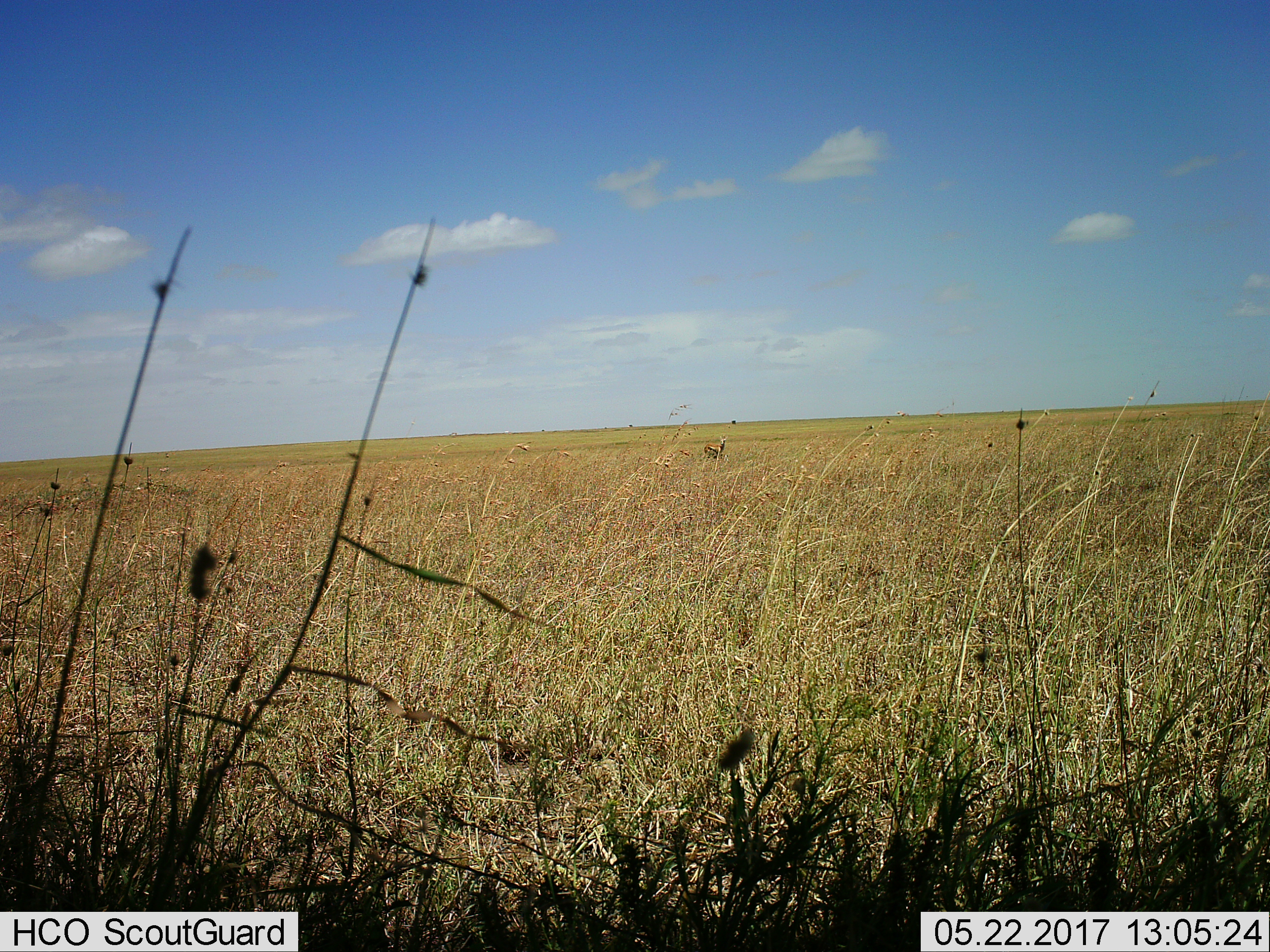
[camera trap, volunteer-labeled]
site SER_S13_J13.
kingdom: Animalia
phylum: Chordata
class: Mammalia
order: Artiodactyla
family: Bovidae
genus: Eudorcas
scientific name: Eudorcas thomsonii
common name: thomson's gazelle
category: gazellethomsons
Gazellethomsons (thomson's gazelle) (Eudorcas thomsonii), count 2. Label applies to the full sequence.